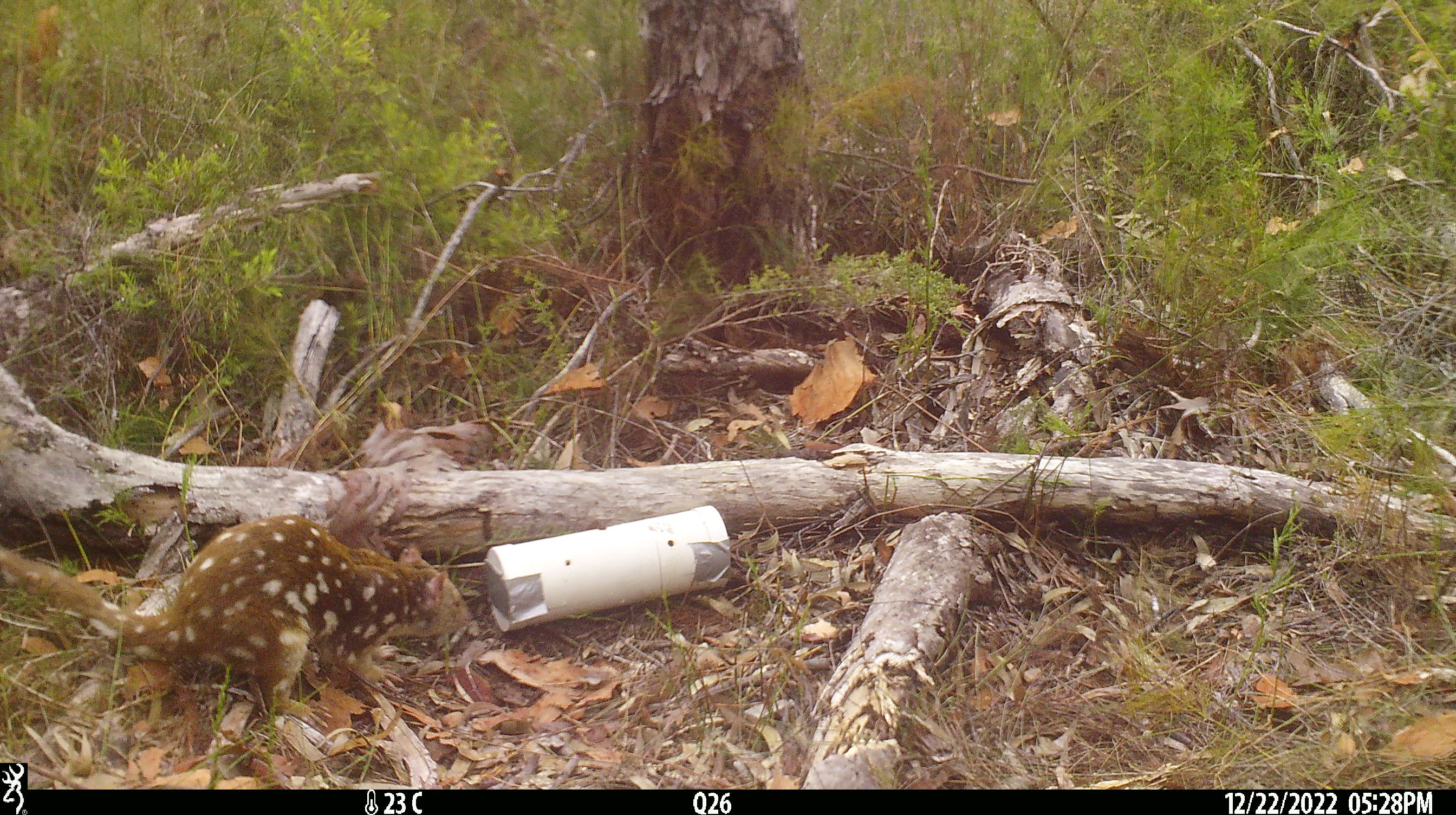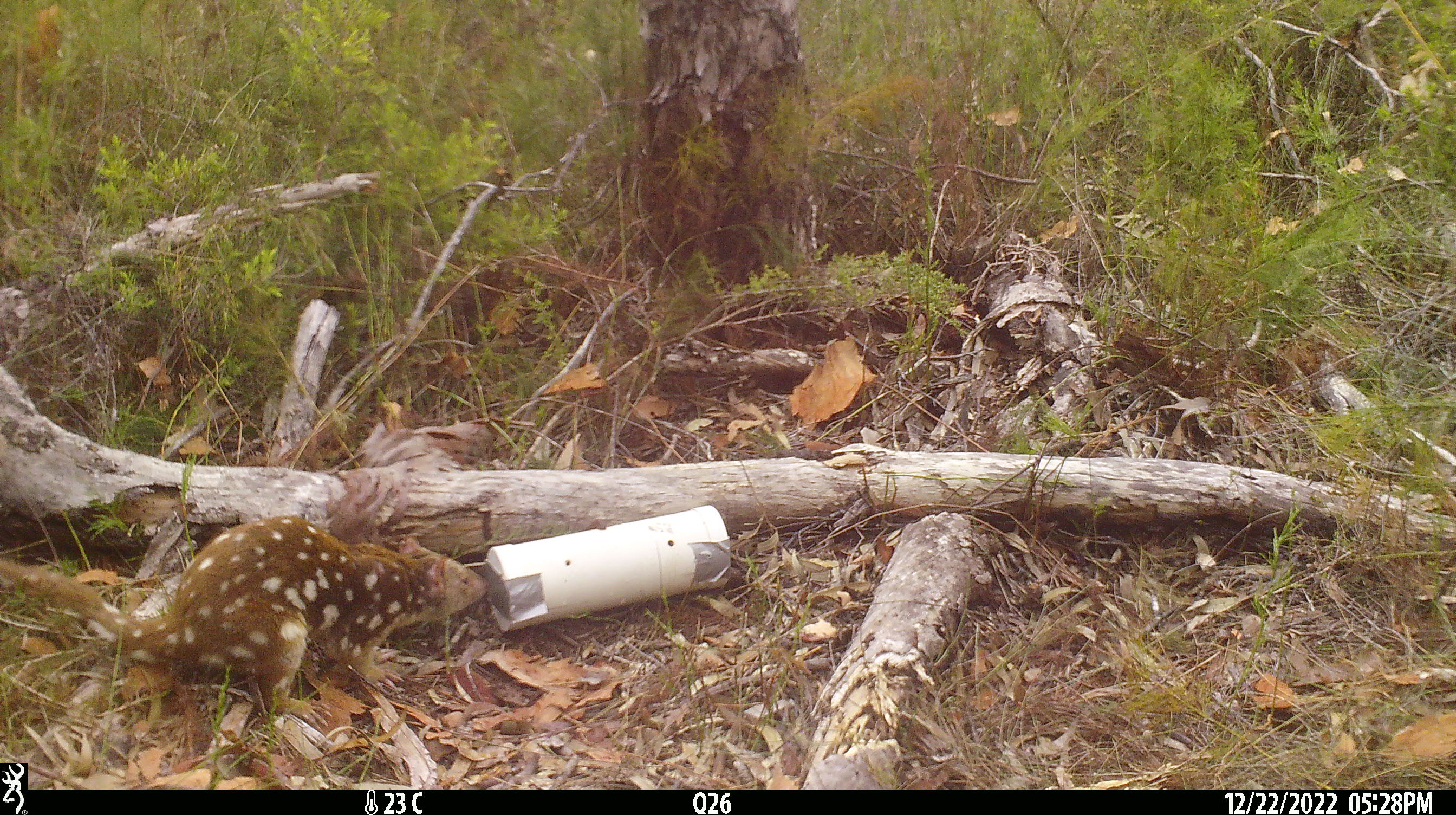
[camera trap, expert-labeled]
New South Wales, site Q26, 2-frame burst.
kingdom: Animalia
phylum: Chordata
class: Mammalia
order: Dasyuromorphia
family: Dasyuridae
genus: Dasyurus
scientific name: Dasyurus maculatus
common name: spotted-tailed quoll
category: quoll